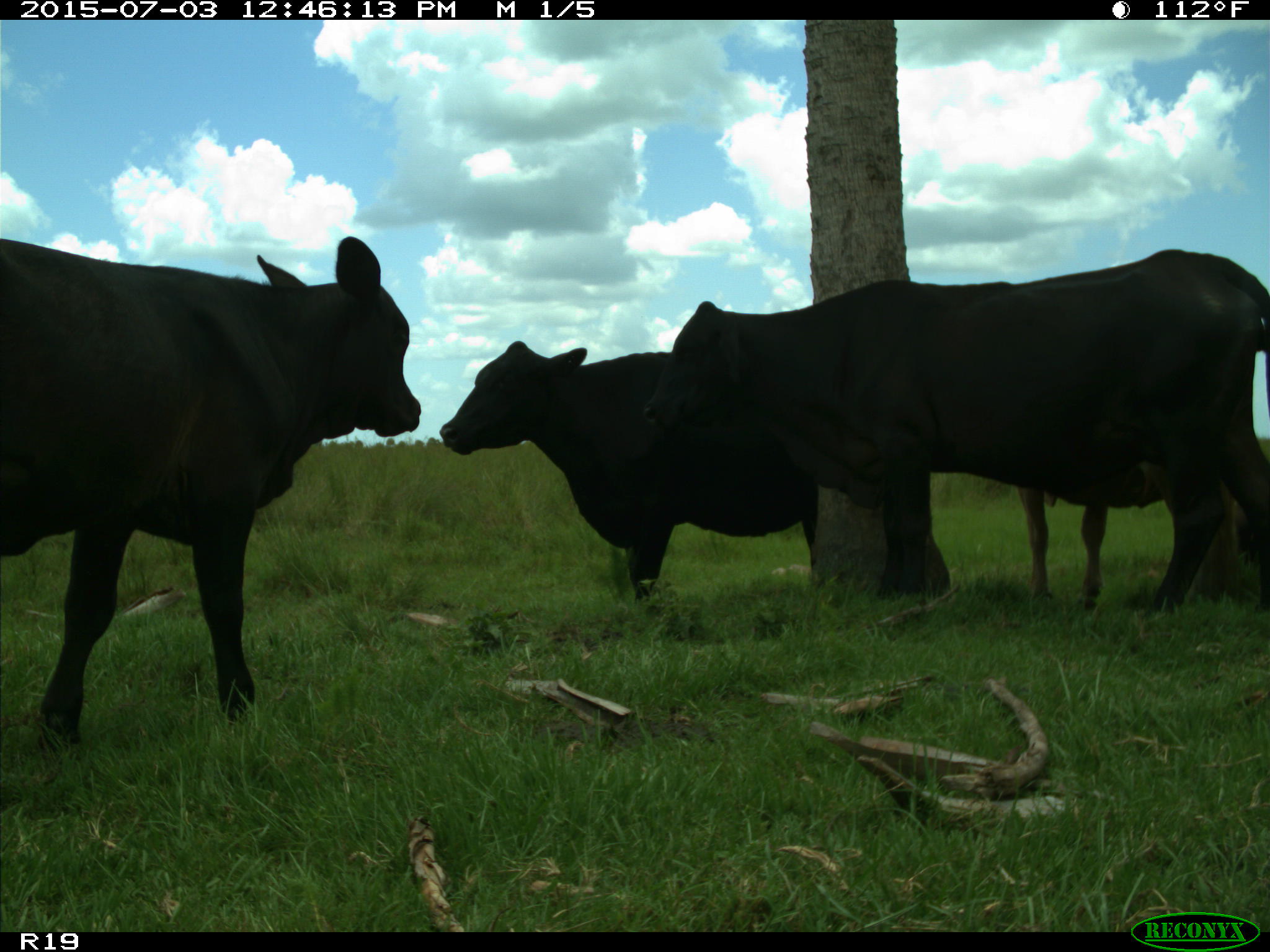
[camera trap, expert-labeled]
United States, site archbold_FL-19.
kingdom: Animalia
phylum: Chordata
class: Mammalia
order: Artiodactyla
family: Bovidae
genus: Bos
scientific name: Bos taurus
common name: domestic cow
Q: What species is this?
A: Bos taurus (domestic cow).